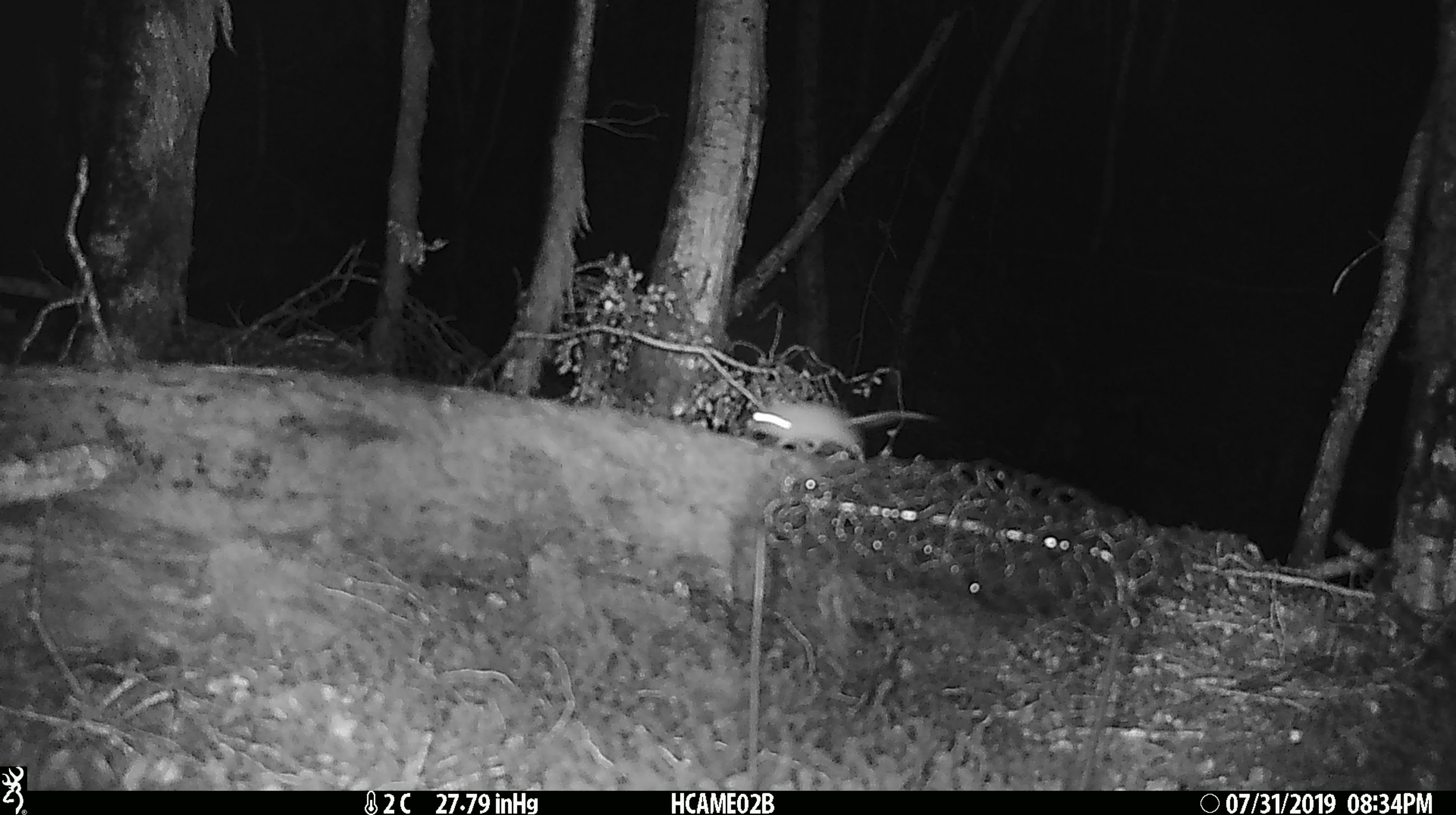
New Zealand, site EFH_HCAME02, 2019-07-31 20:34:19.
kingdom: Animalia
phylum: Chordata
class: Mammalia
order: Rodentia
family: Muridae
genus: Mus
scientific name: Mus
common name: mouse